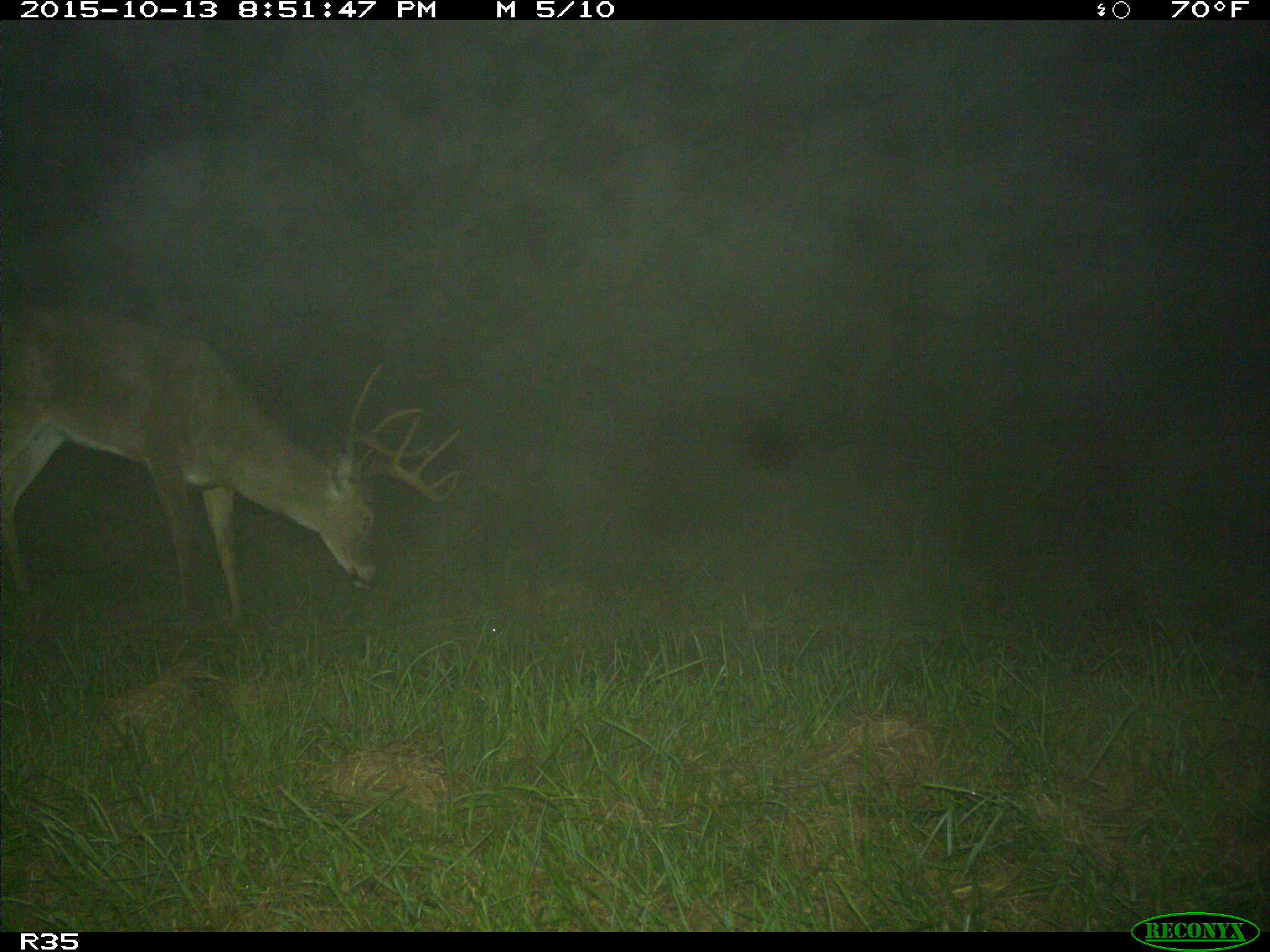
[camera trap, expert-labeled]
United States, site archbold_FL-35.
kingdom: Animalia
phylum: Chordata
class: Mammalia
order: Artiodactyla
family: Cervidae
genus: Odocoileus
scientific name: Odocoileus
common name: deer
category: unidentified deer